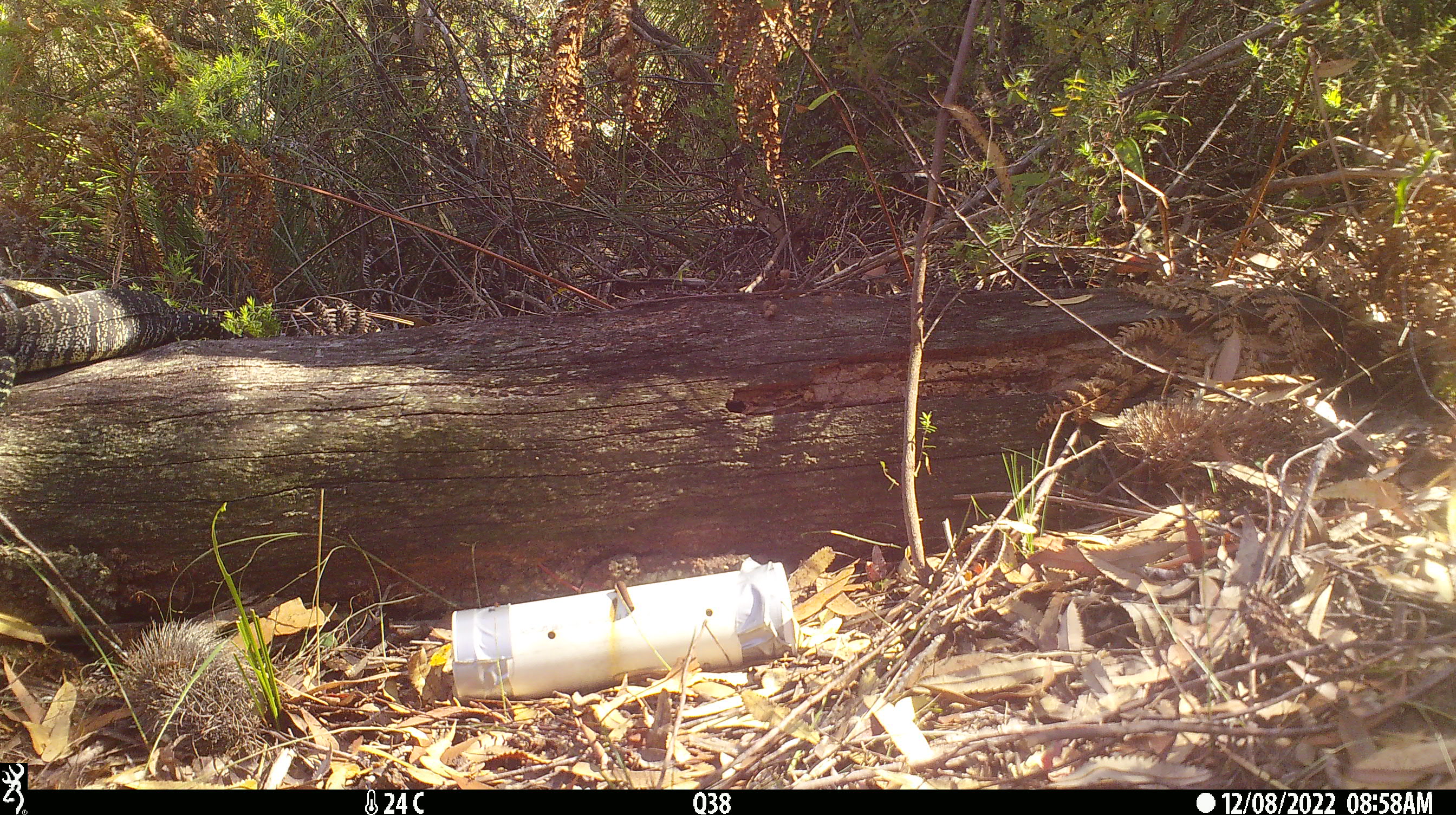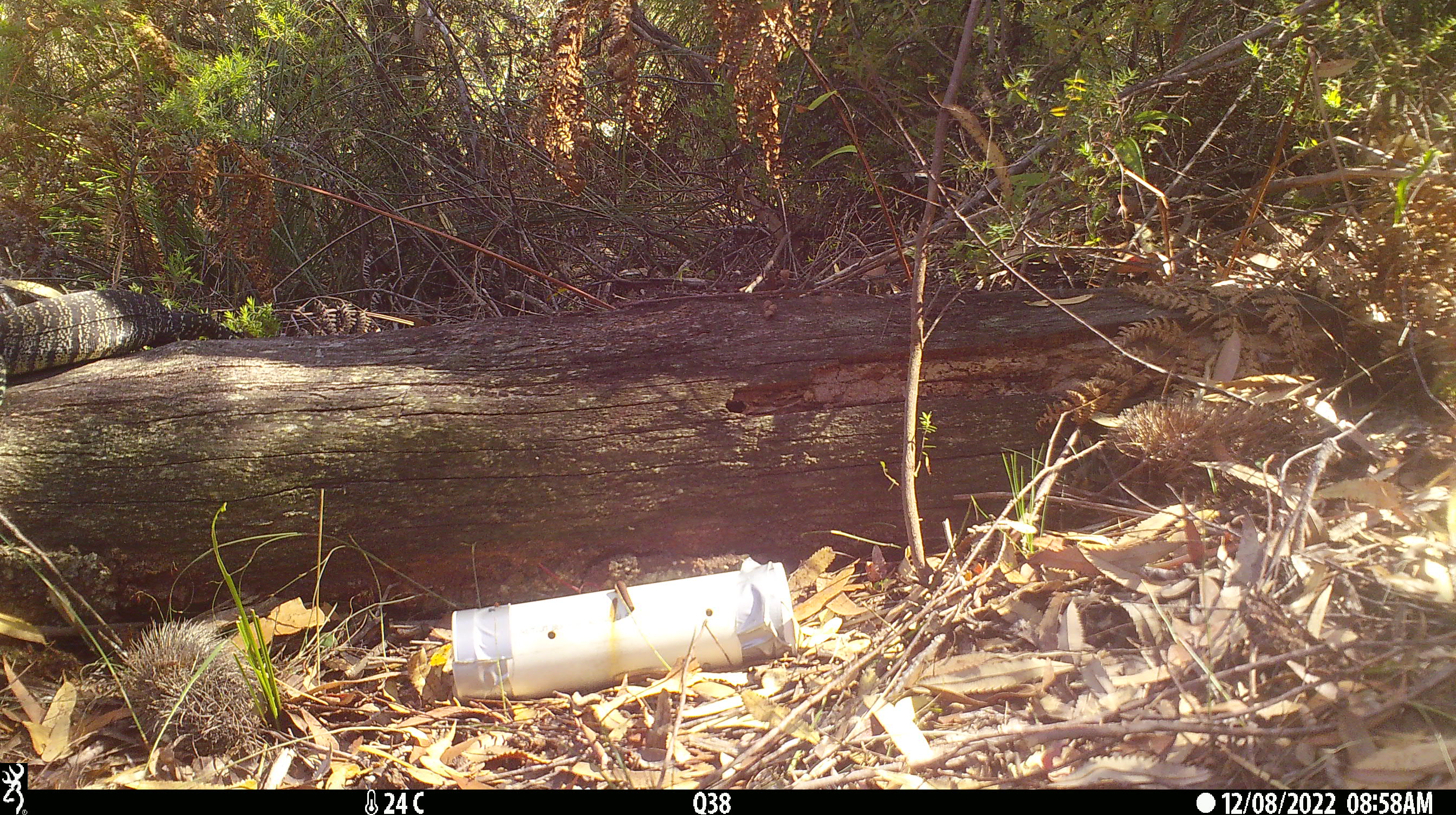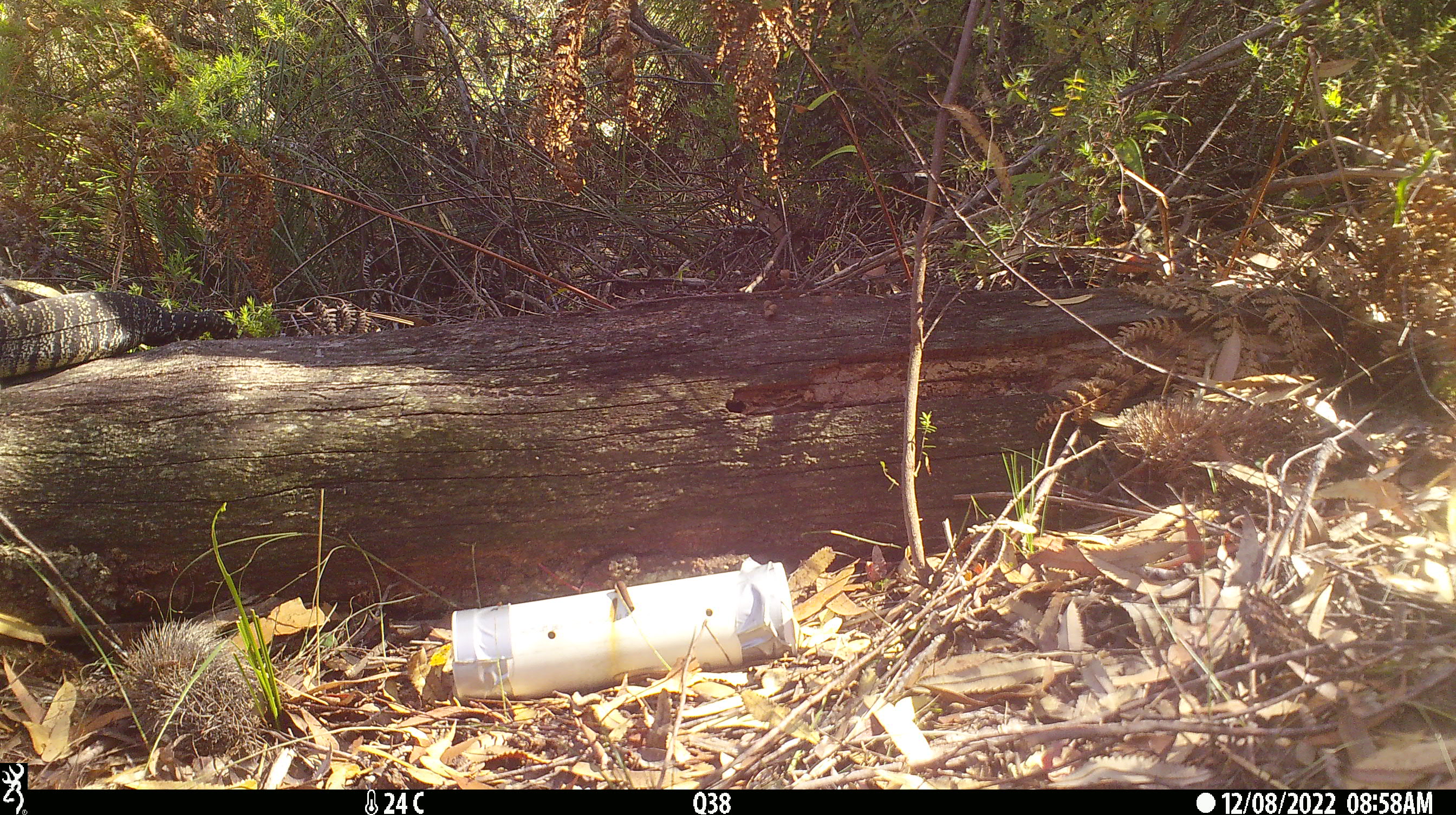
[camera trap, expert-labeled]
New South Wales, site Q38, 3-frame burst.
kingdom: Animalia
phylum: Chordata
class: Reptilia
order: Squamata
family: Varanidae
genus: Varanus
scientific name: Varanus varius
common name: lace monitor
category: goanna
Goanna (lace monitor) (Varanus varius).